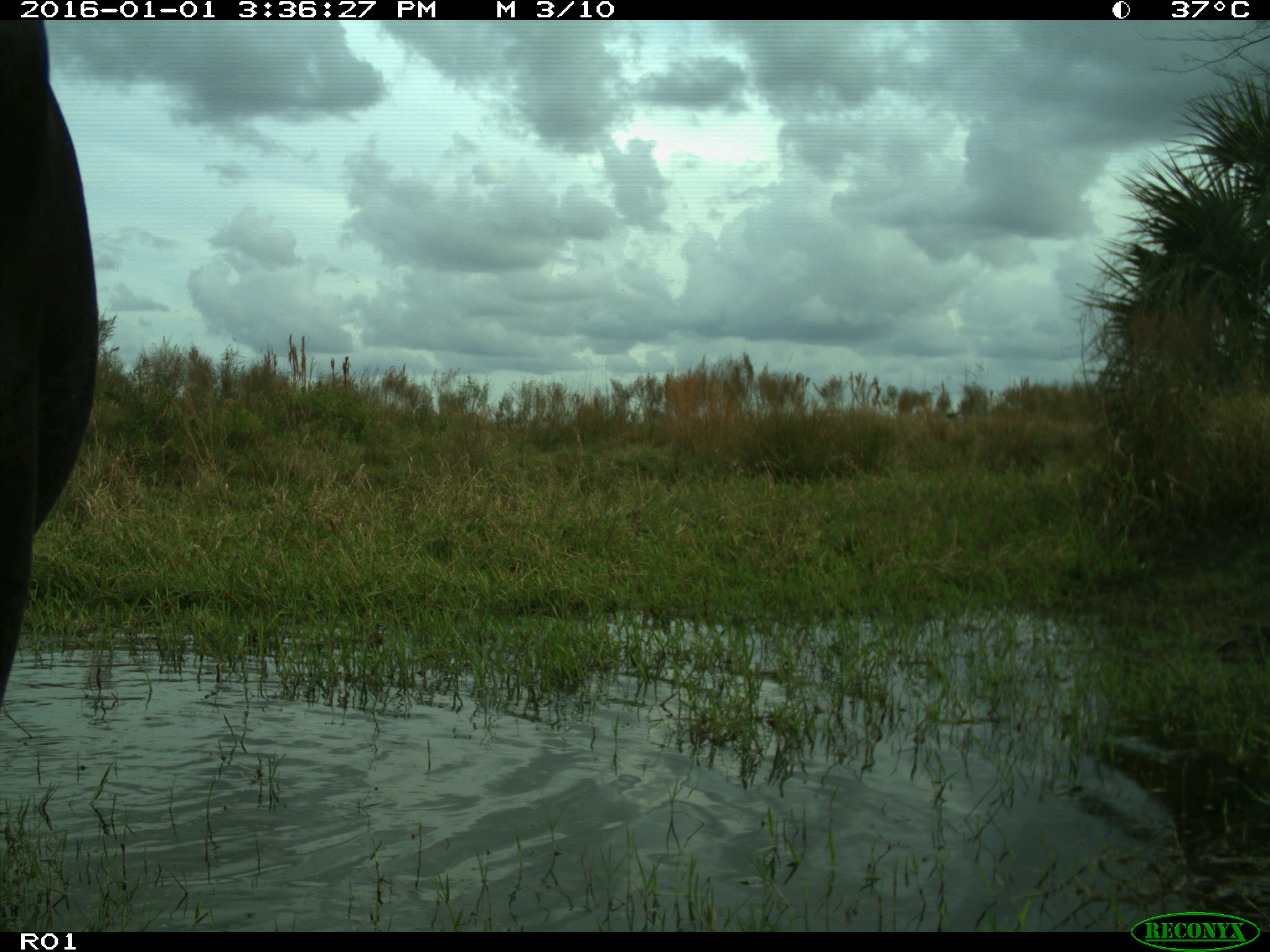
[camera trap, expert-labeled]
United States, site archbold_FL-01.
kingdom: Animalia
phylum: Chordata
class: Mammalia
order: Artiodactyla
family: Bovidae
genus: Bos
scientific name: Bos taurus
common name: domestic cow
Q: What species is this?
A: Bos taurus (domestic cow).